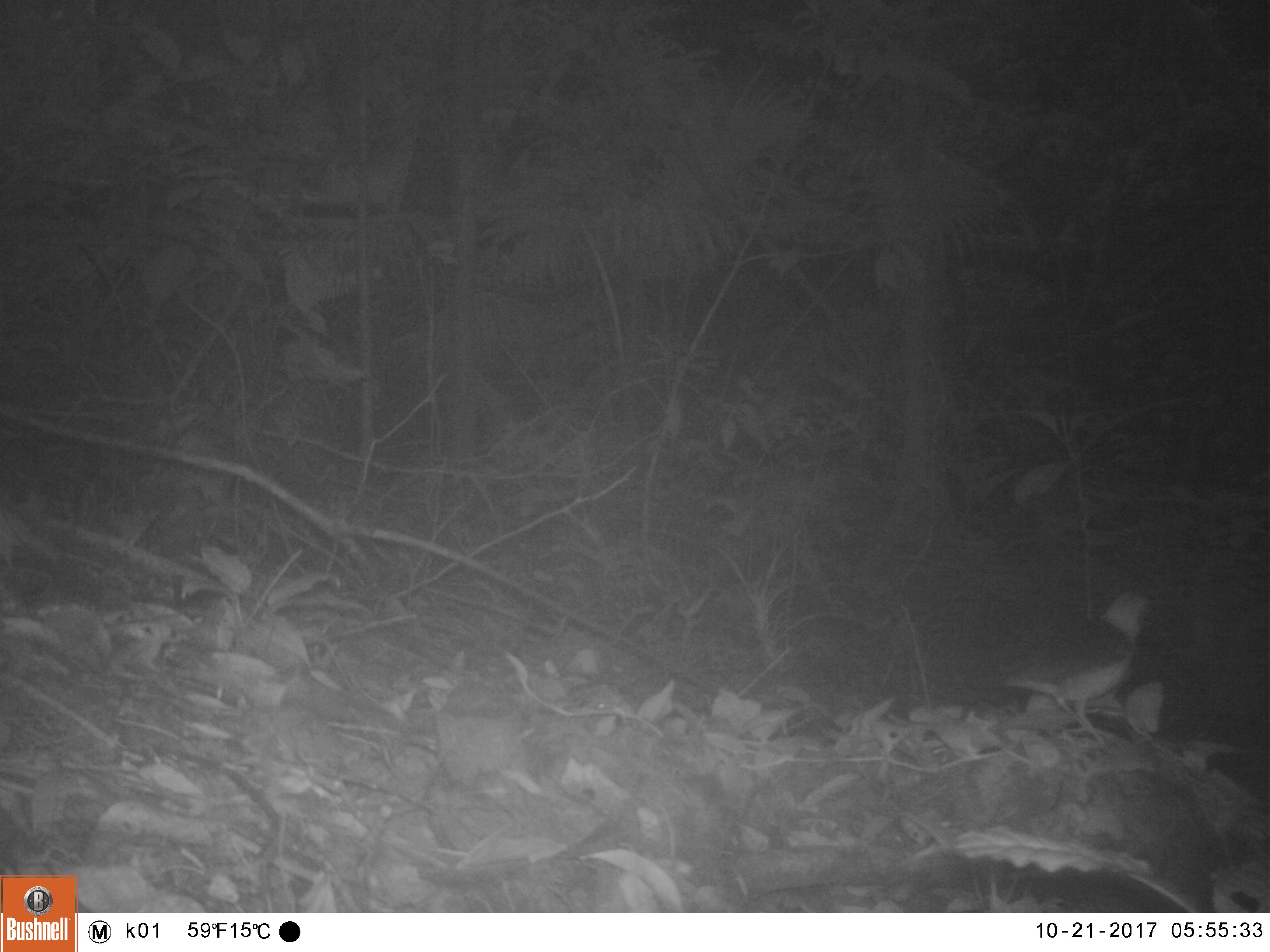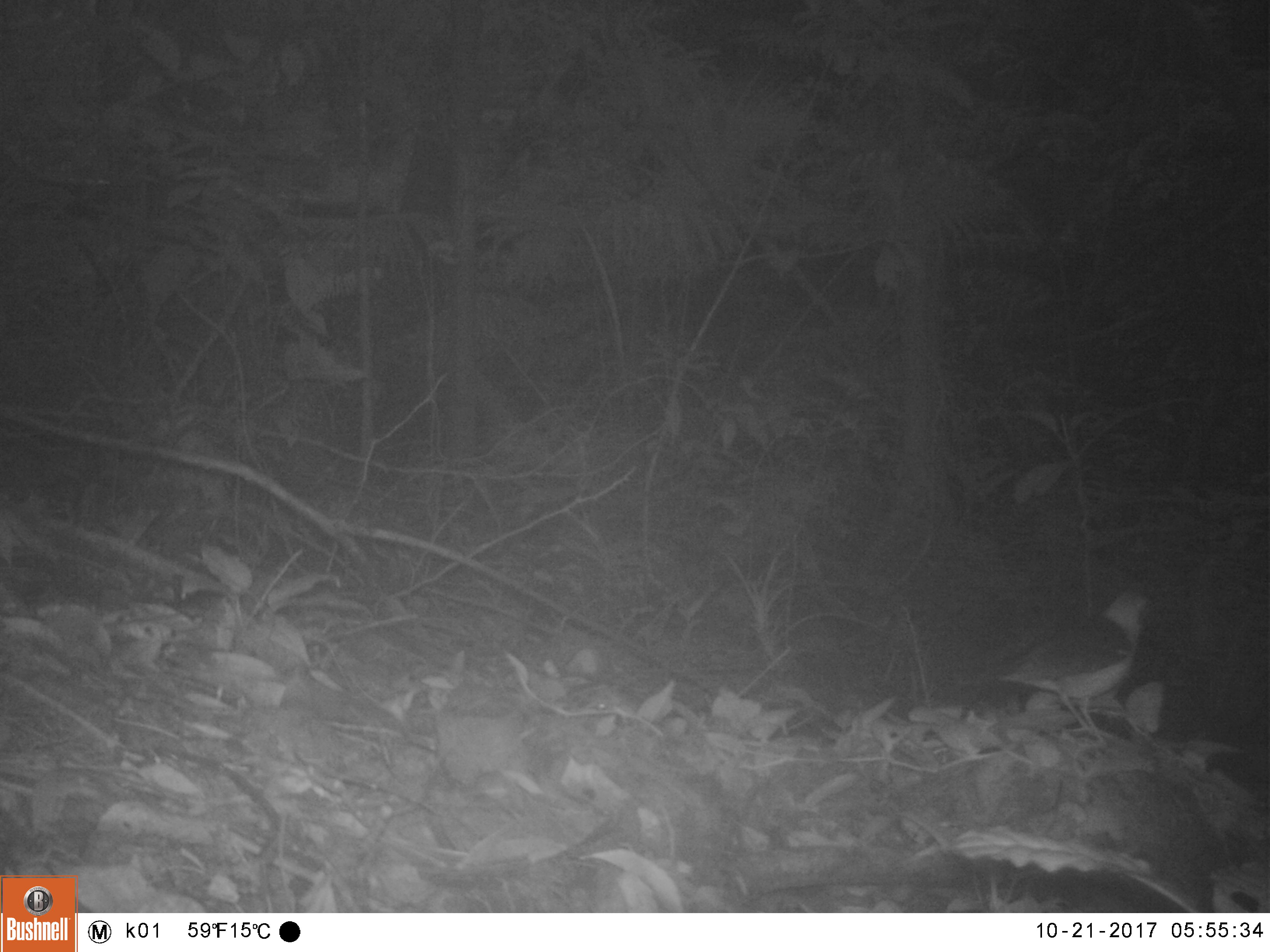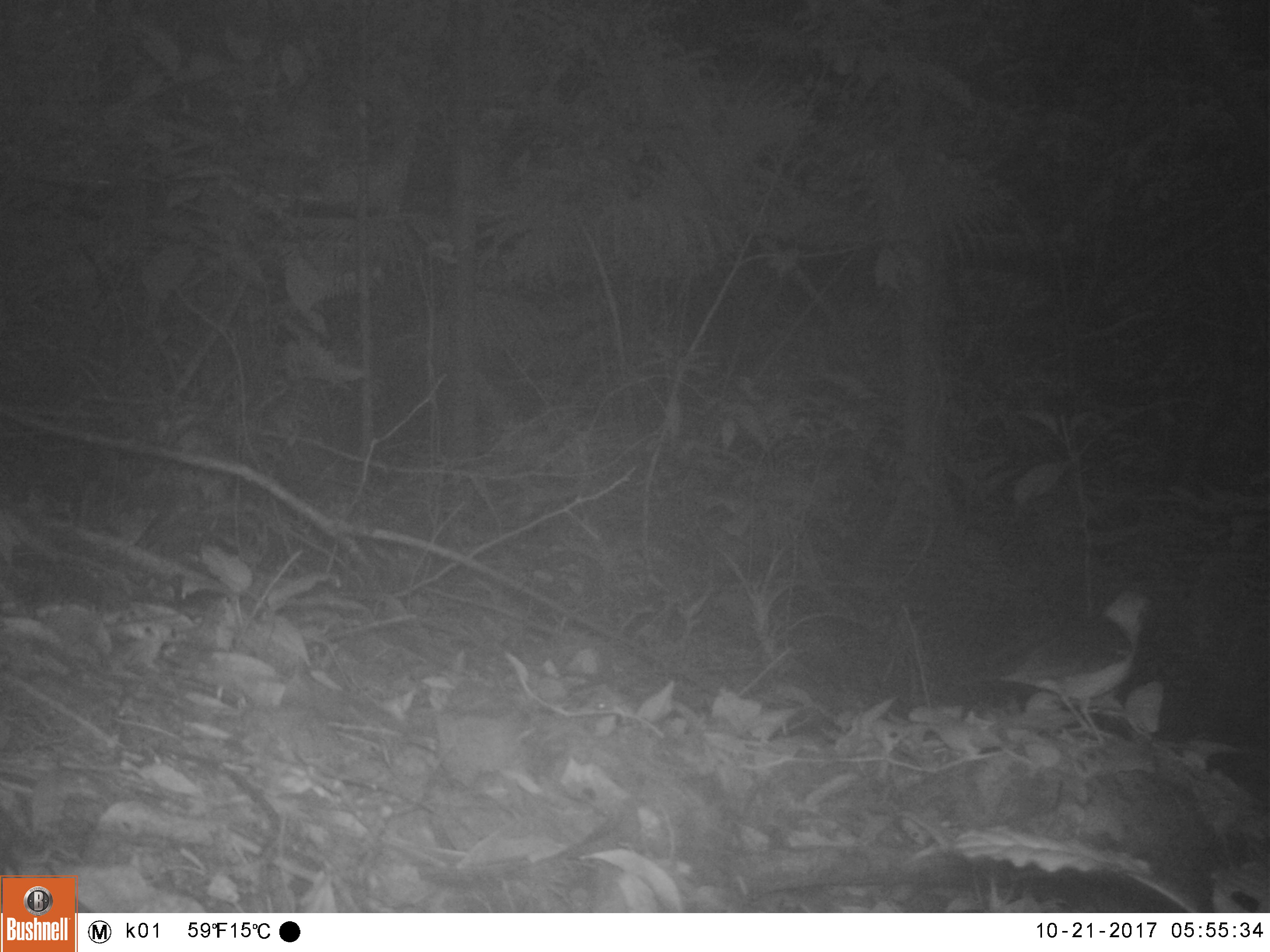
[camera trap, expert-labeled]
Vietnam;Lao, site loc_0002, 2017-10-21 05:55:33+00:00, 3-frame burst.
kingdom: Animalia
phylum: Chordata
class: Aves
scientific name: Aves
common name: bird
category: unidentified bird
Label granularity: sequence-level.